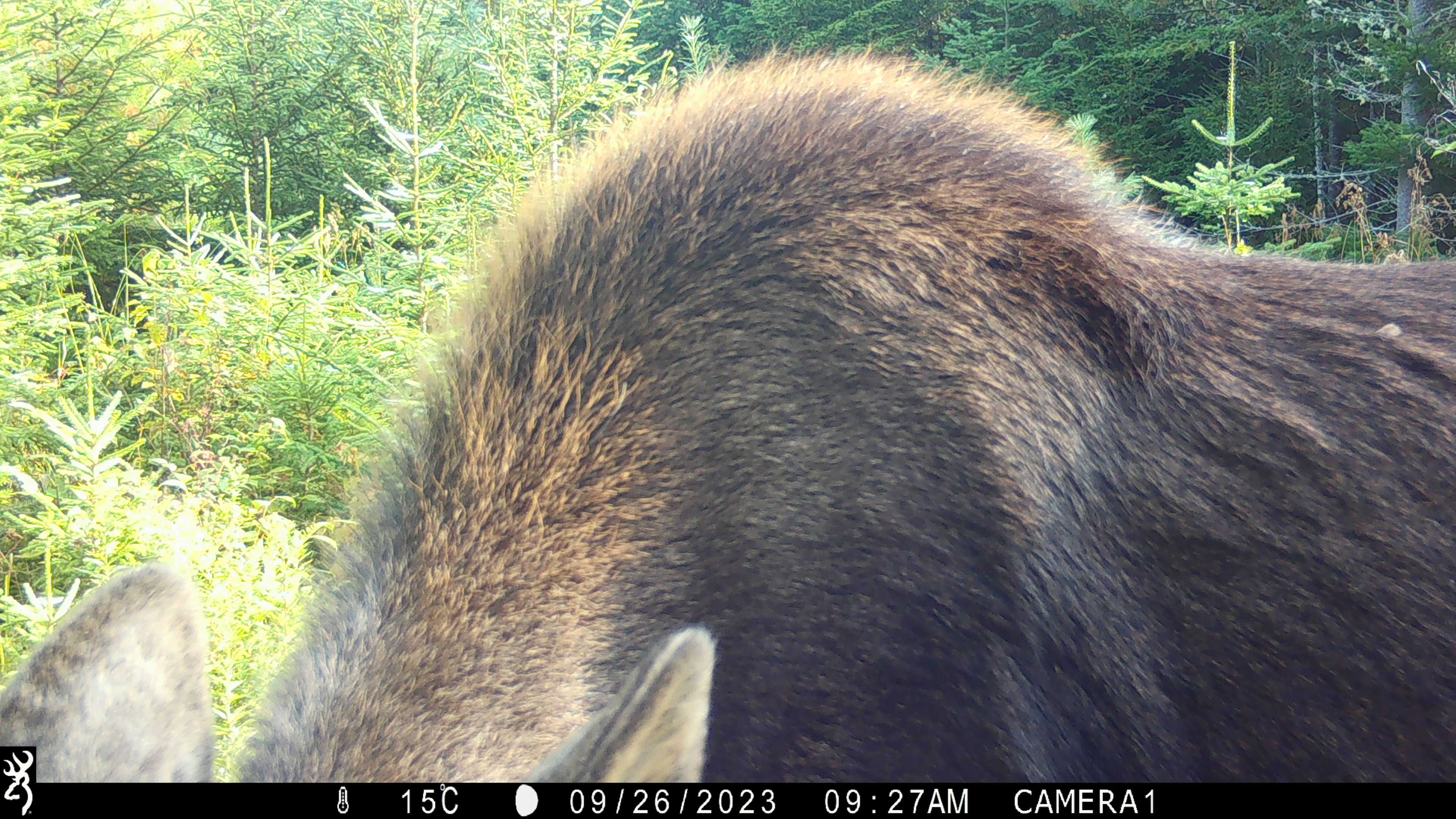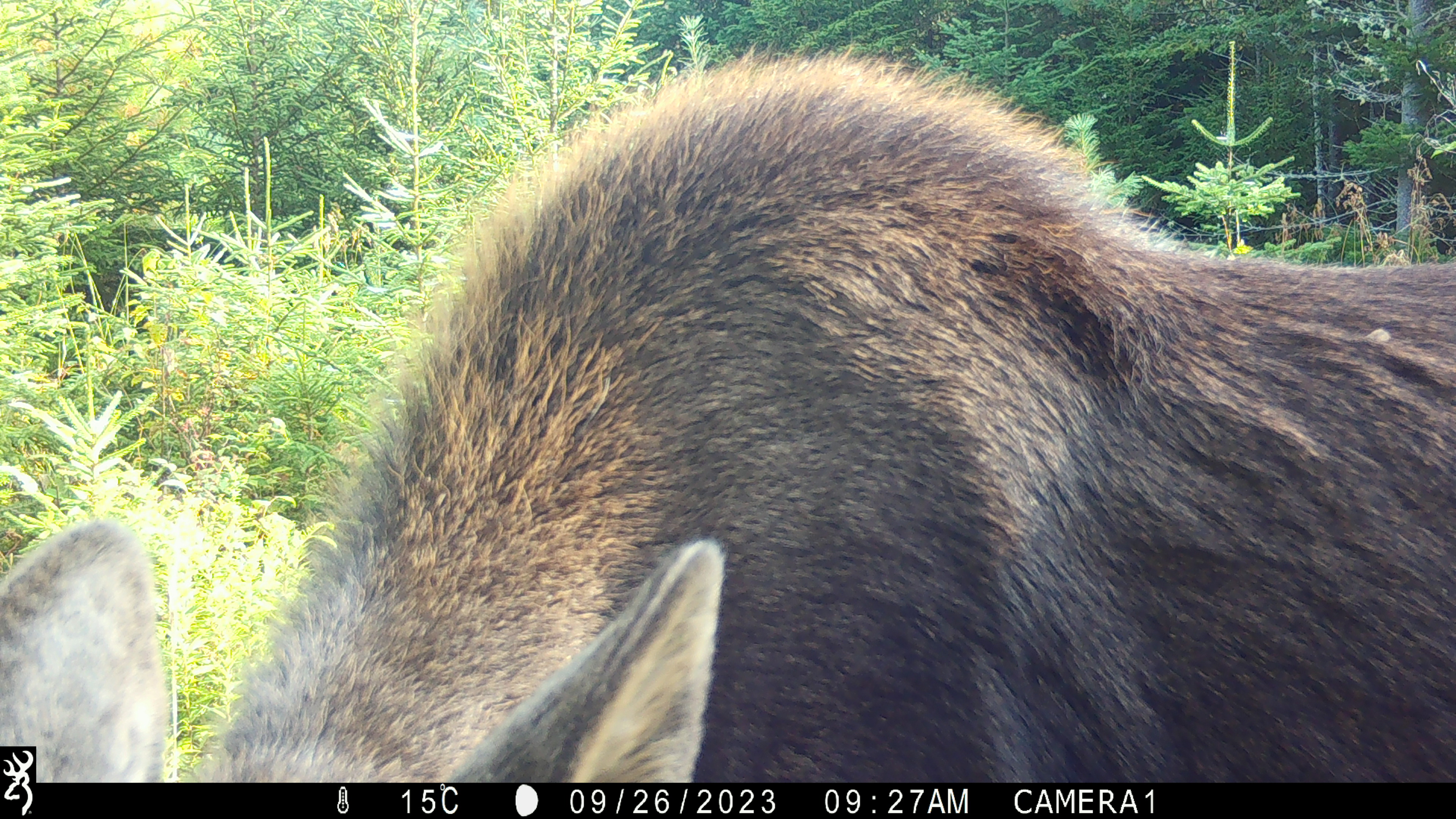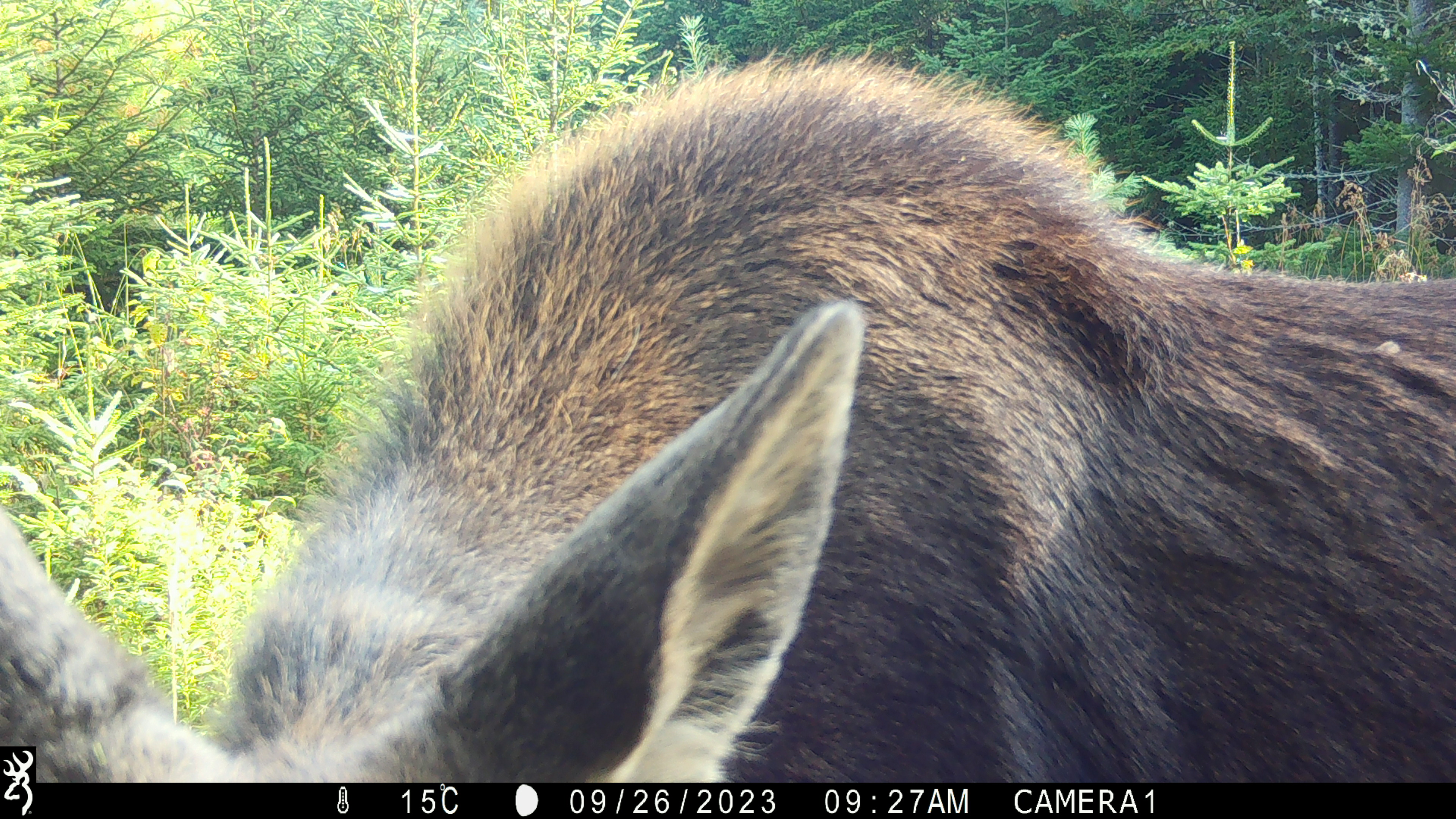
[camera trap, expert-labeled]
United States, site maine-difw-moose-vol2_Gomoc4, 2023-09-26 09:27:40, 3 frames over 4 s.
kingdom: Animalia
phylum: Chordata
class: Mammalia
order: Artiodactyla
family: Cervidae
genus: Alces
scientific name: Alces alces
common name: moose